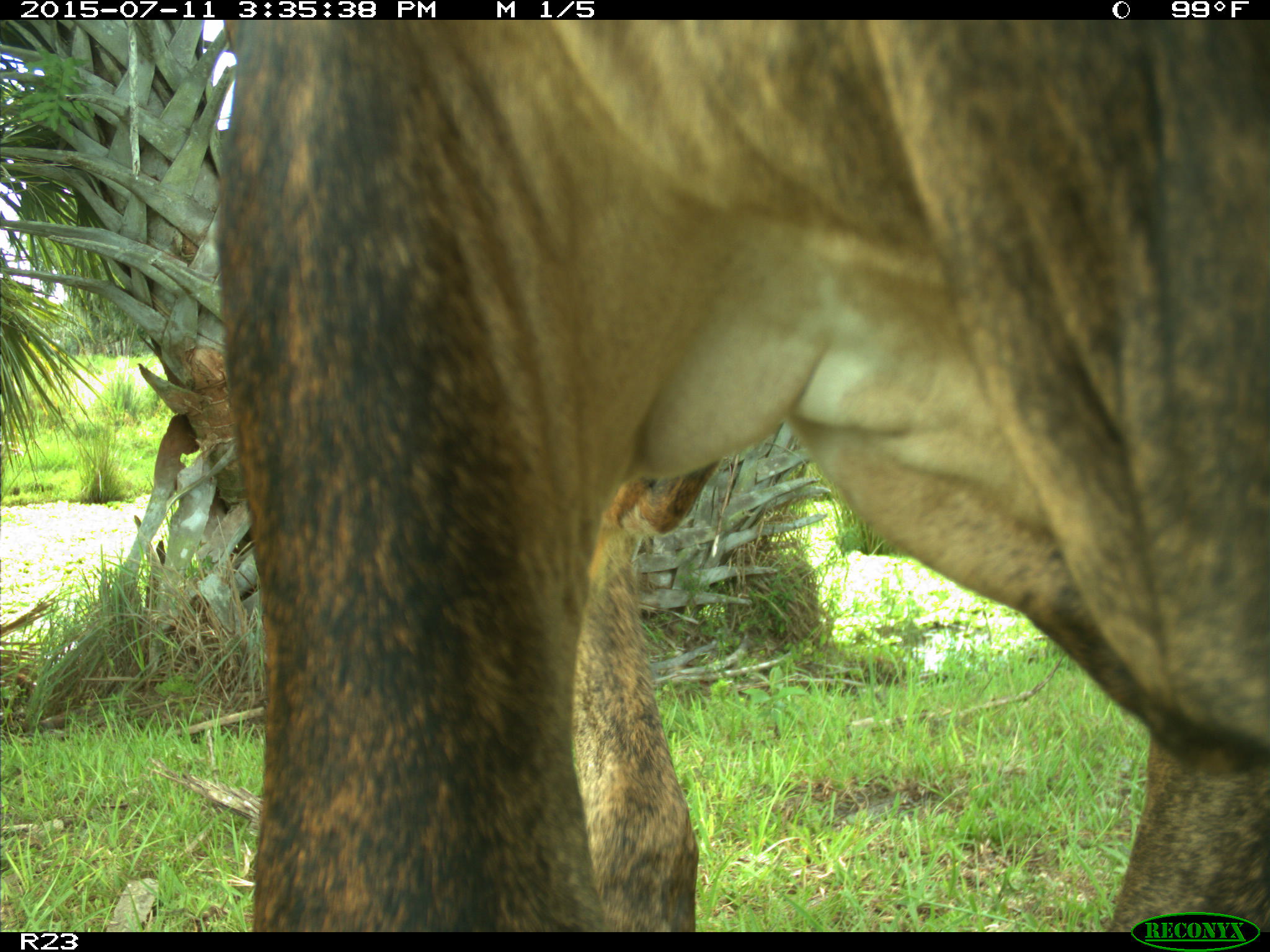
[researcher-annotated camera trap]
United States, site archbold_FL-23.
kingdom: Animalia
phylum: Chordata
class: Mammalia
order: Artiodactyla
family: Bovidae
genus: Bos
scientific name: Bos taurus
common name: domestic cow